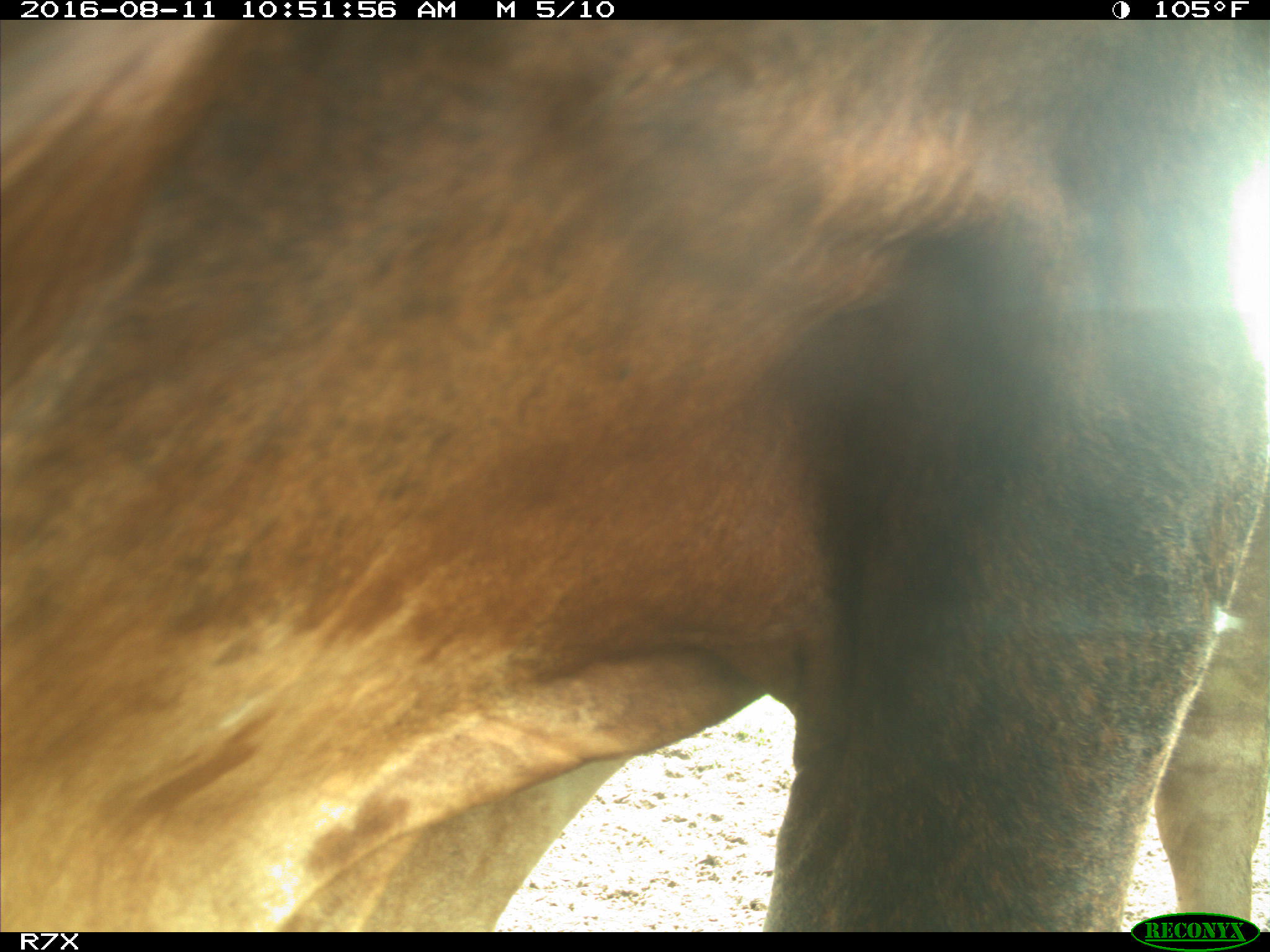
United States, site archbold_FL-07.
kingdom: Animalia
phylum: Chordata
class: Mammalia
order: Artiodactyla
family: Bovidae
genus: Bos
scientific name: Bos taurus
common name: domestic cow